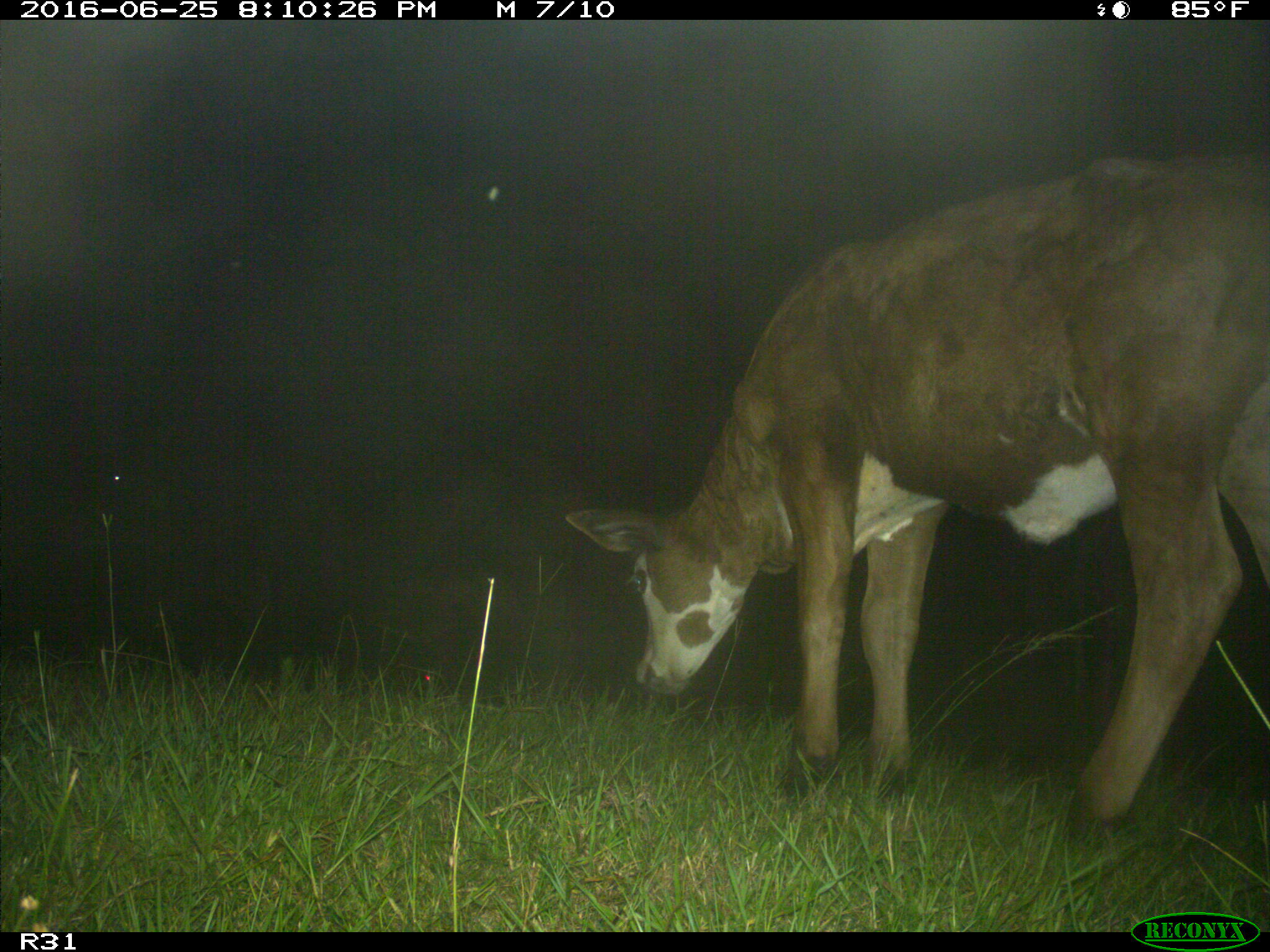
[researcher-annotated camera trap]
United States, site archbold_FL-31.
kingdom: Animalia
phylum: Chordata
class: Mammalia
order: Artiodactyla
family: Bovidae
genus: Bos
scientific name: Bos taurus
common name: domestic cow